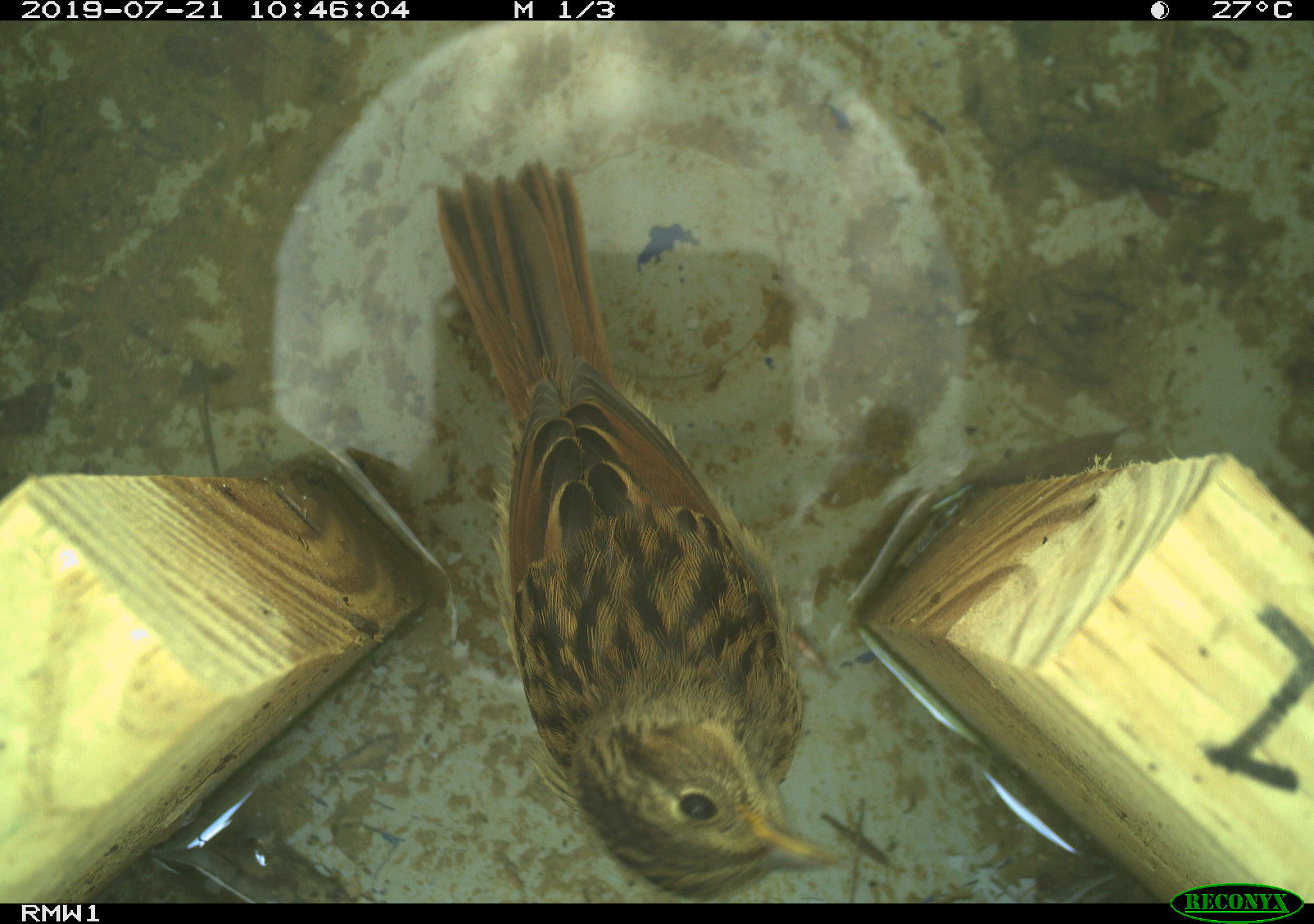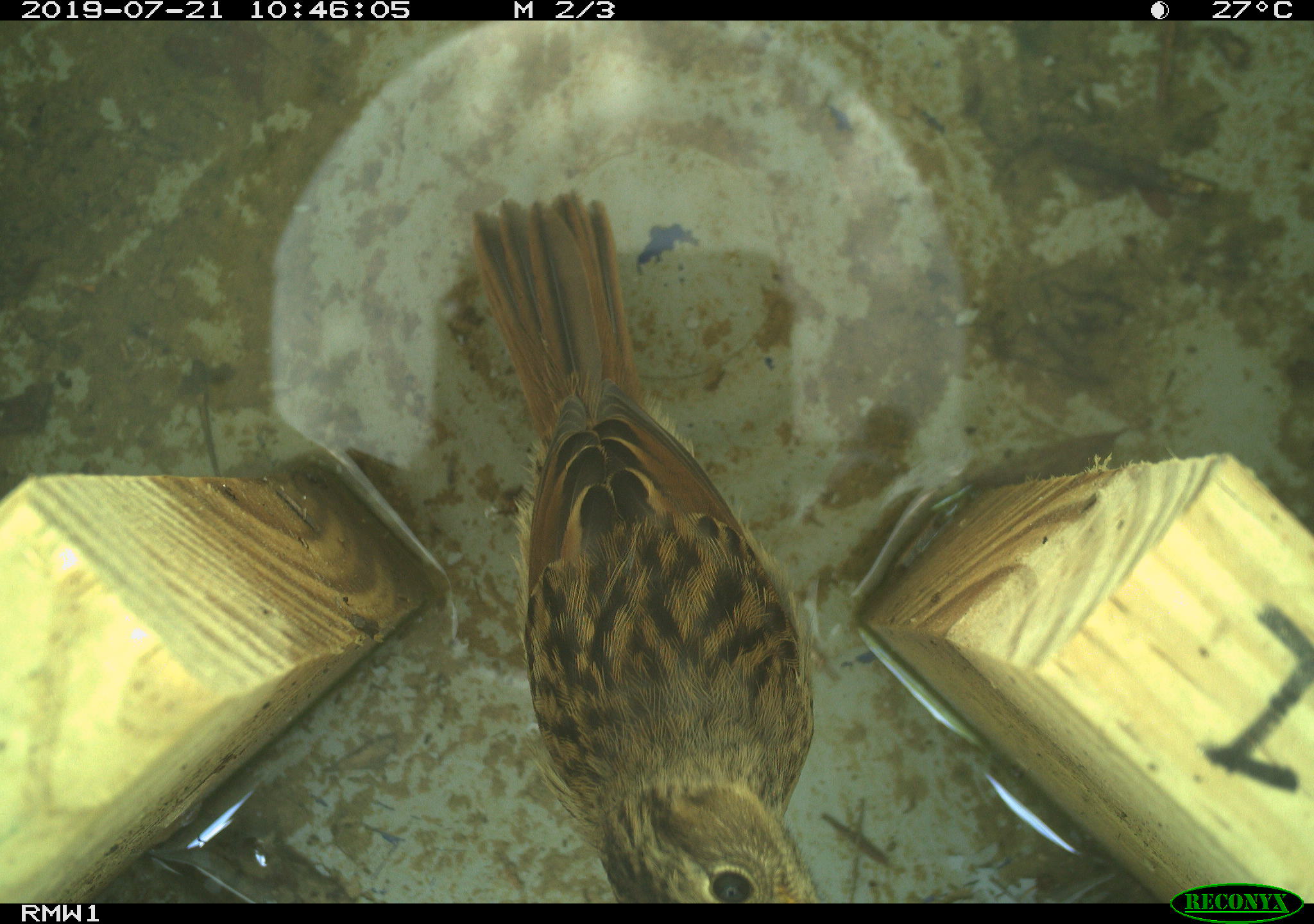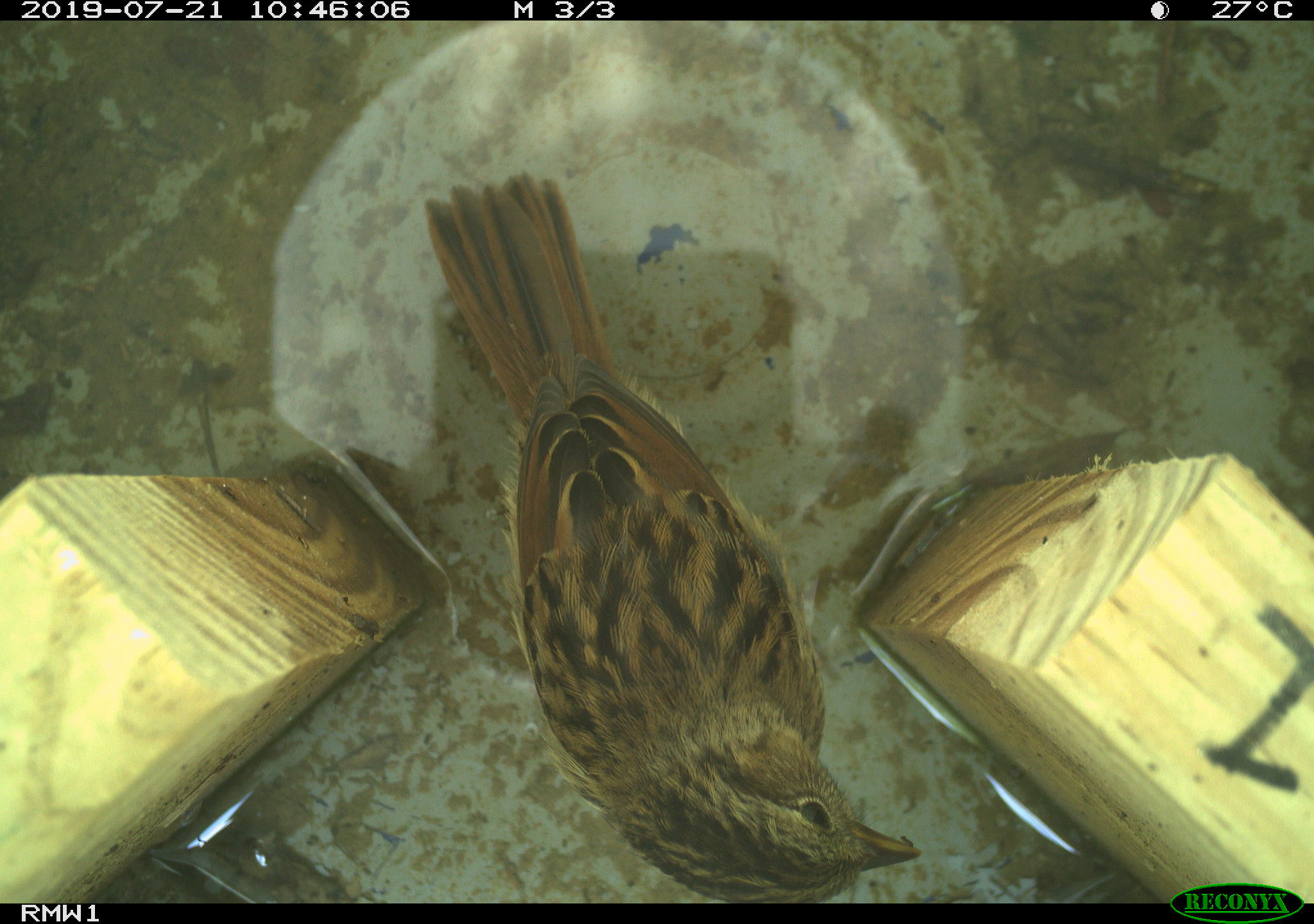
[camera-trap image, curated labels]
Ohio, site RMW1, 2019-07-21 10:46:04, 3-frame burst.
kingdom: Animalia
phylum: Chordata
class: Aves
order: Passeriformes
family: Passerellidae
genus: Melospiza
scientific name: Melospiza melodia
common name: song sparrow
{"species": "song sparrow (Melospiza melodia)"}